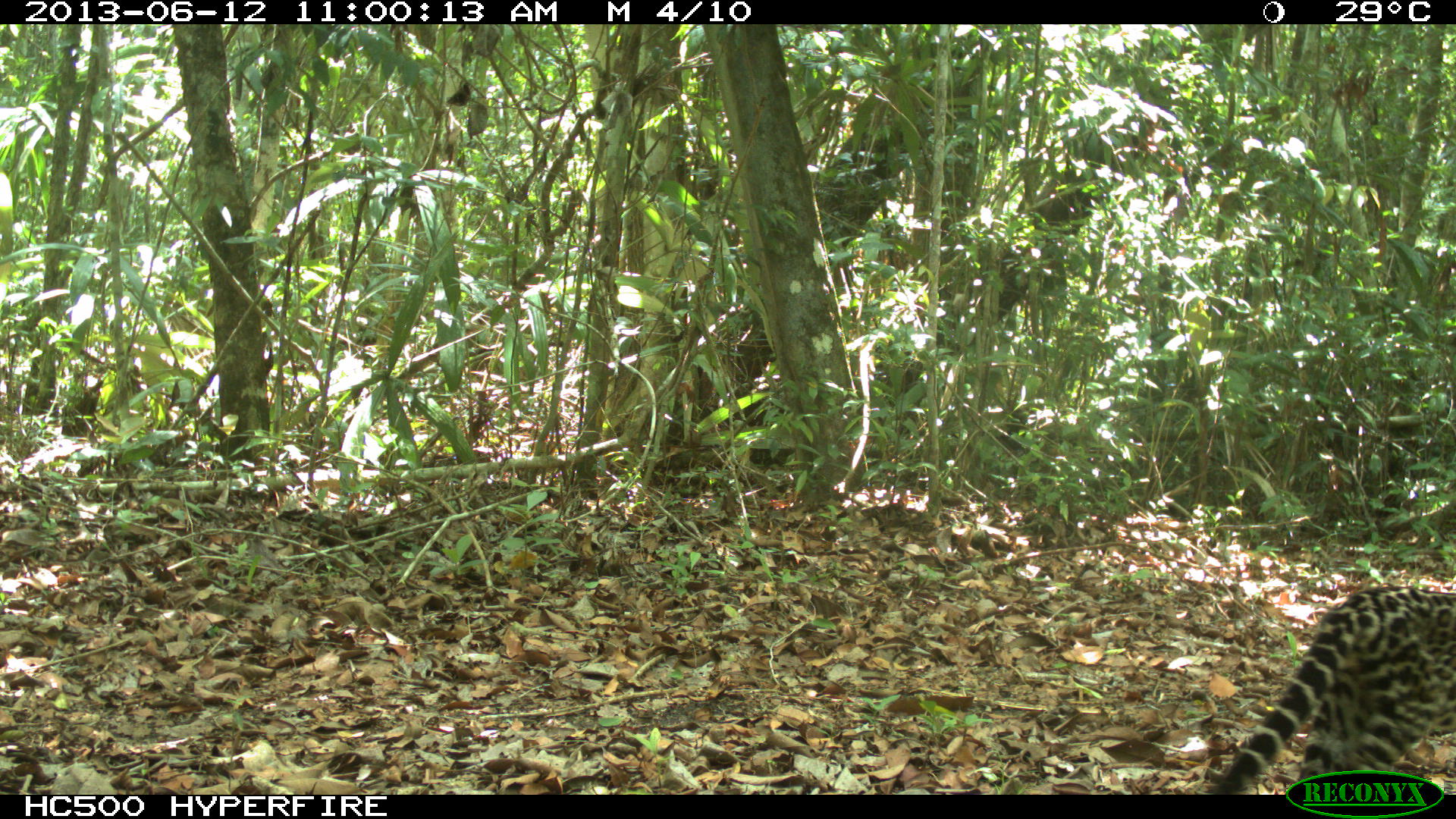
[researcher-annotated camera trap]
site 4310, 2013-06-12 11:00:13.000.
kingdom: Animalia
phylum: Chordata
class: Mammalia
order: Carnivora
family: Felidae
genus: Leopardus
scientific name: Leopardus pardalis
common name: ocelot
Leopardus pardalis (ocelot), count 1, sex female.